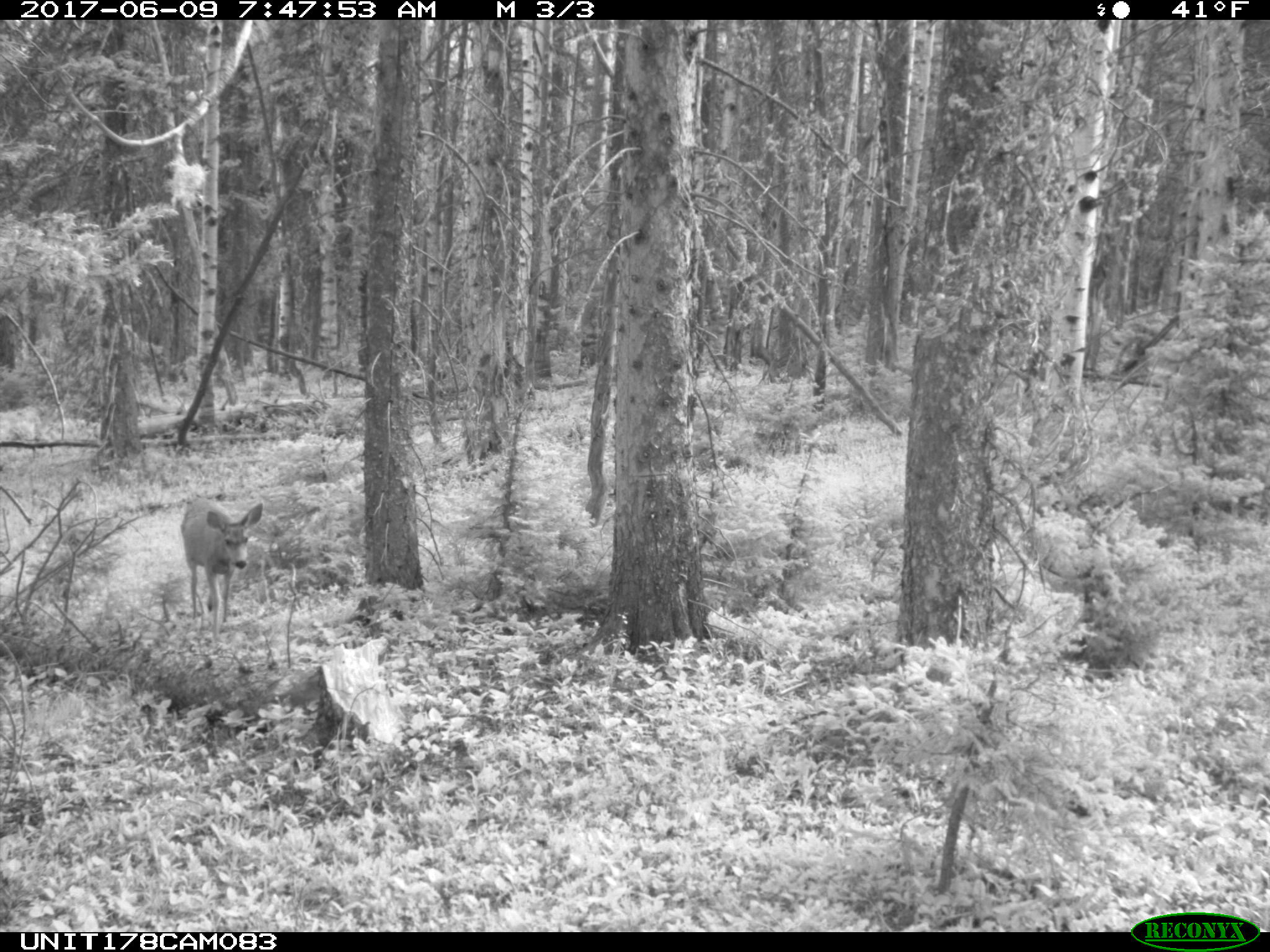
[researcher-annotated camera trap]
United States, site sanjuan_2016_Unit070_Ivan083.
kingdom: Animalia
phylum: Chordata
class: Mammalia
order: Artiodactyla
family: Cervidae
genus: Odocoileus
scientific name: Odocoileus hemionus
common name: mule deer